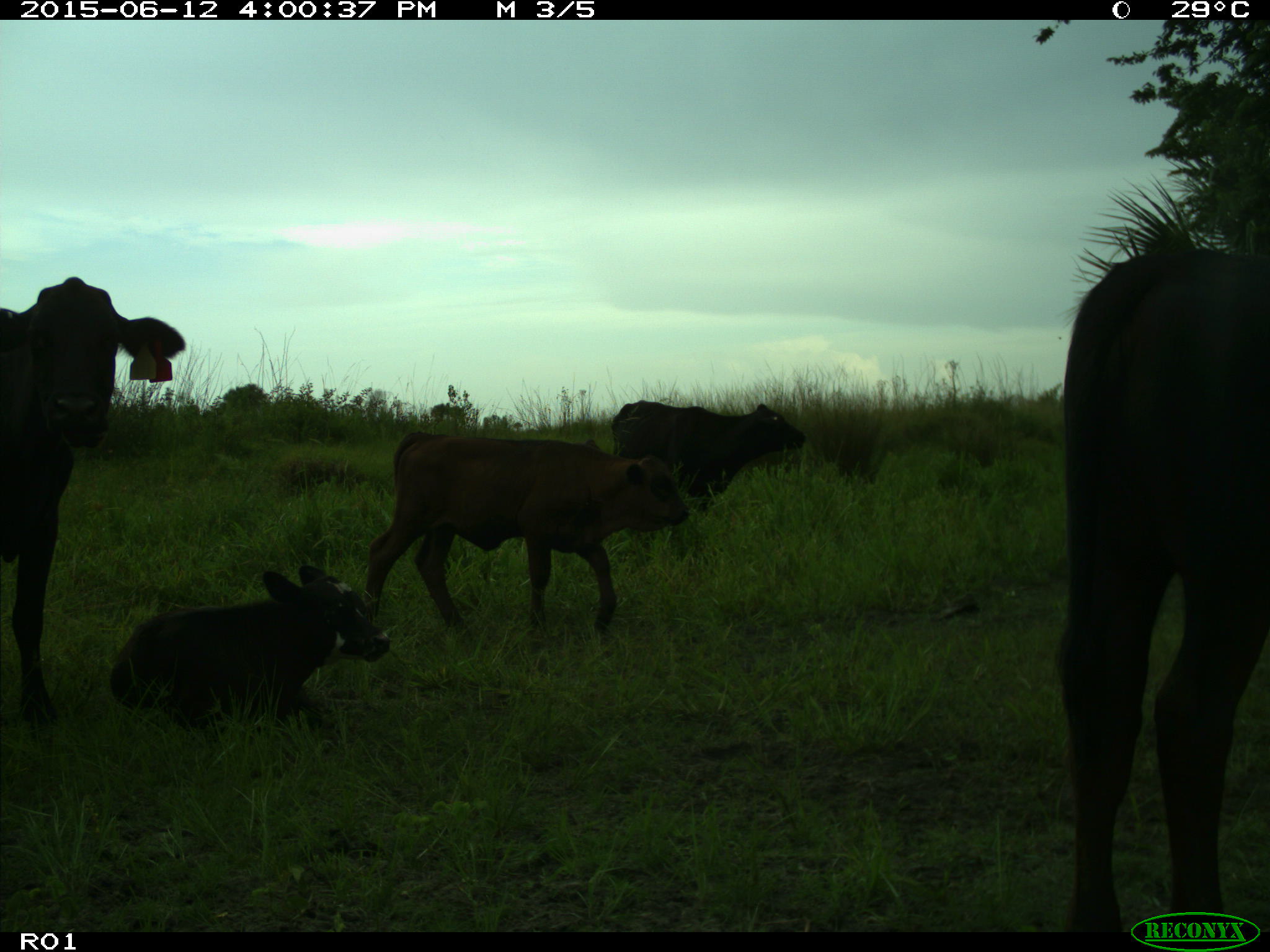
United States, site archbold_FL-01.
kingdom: Animalia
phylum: Chordata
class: Mammalia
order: Artiodactyla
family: Bovidae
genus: Bos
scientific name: Bos taurus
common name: domestic cow